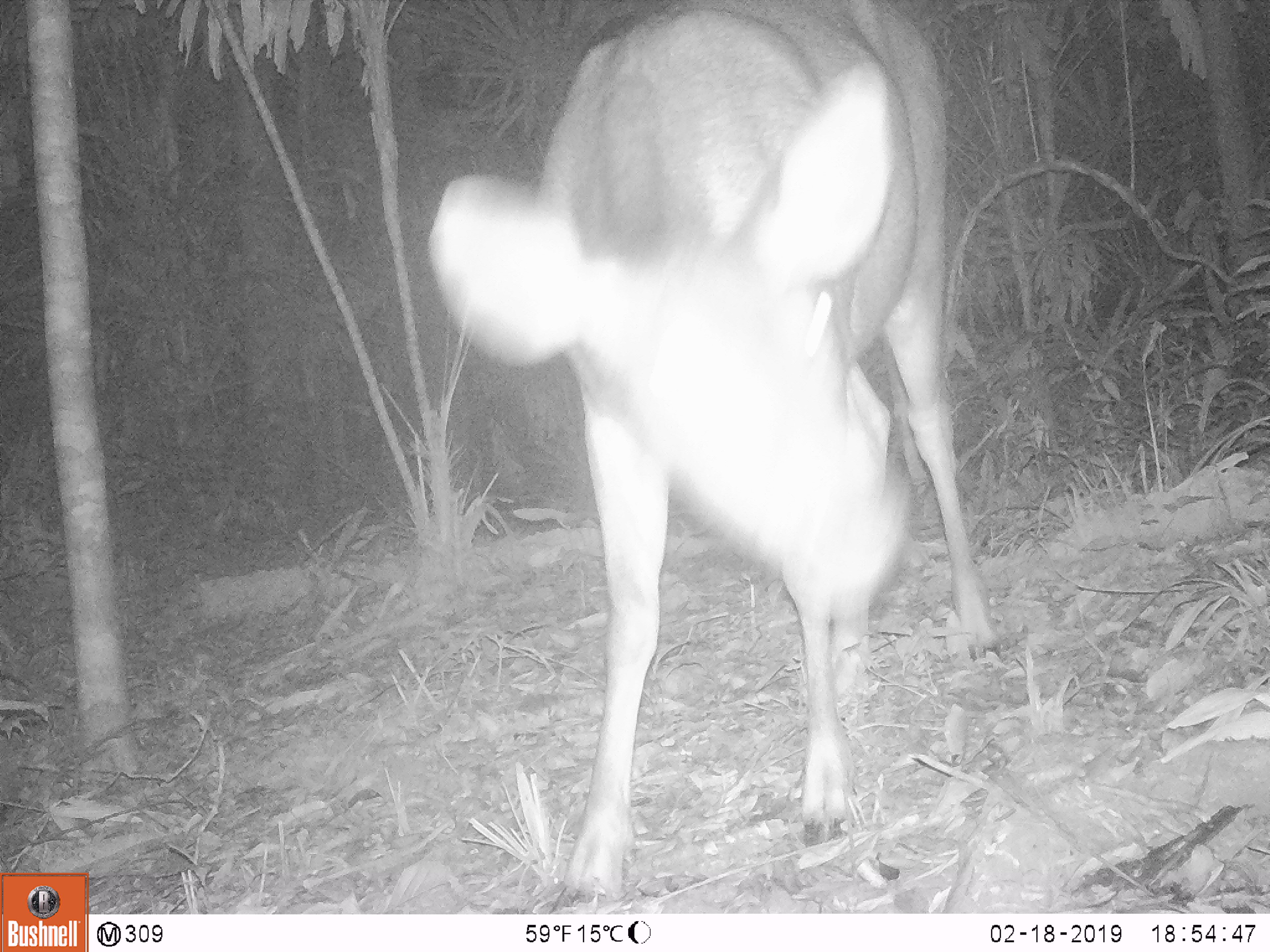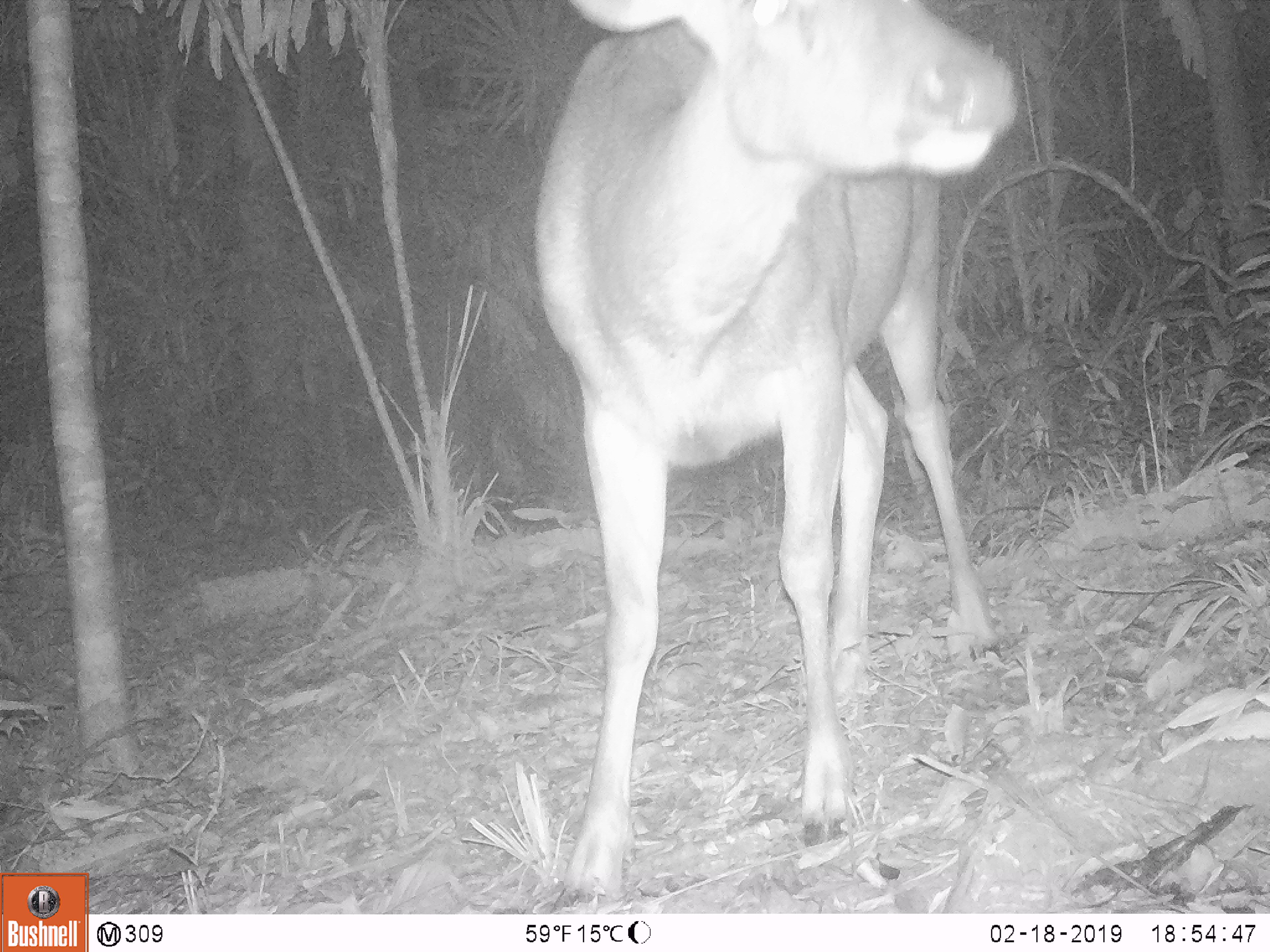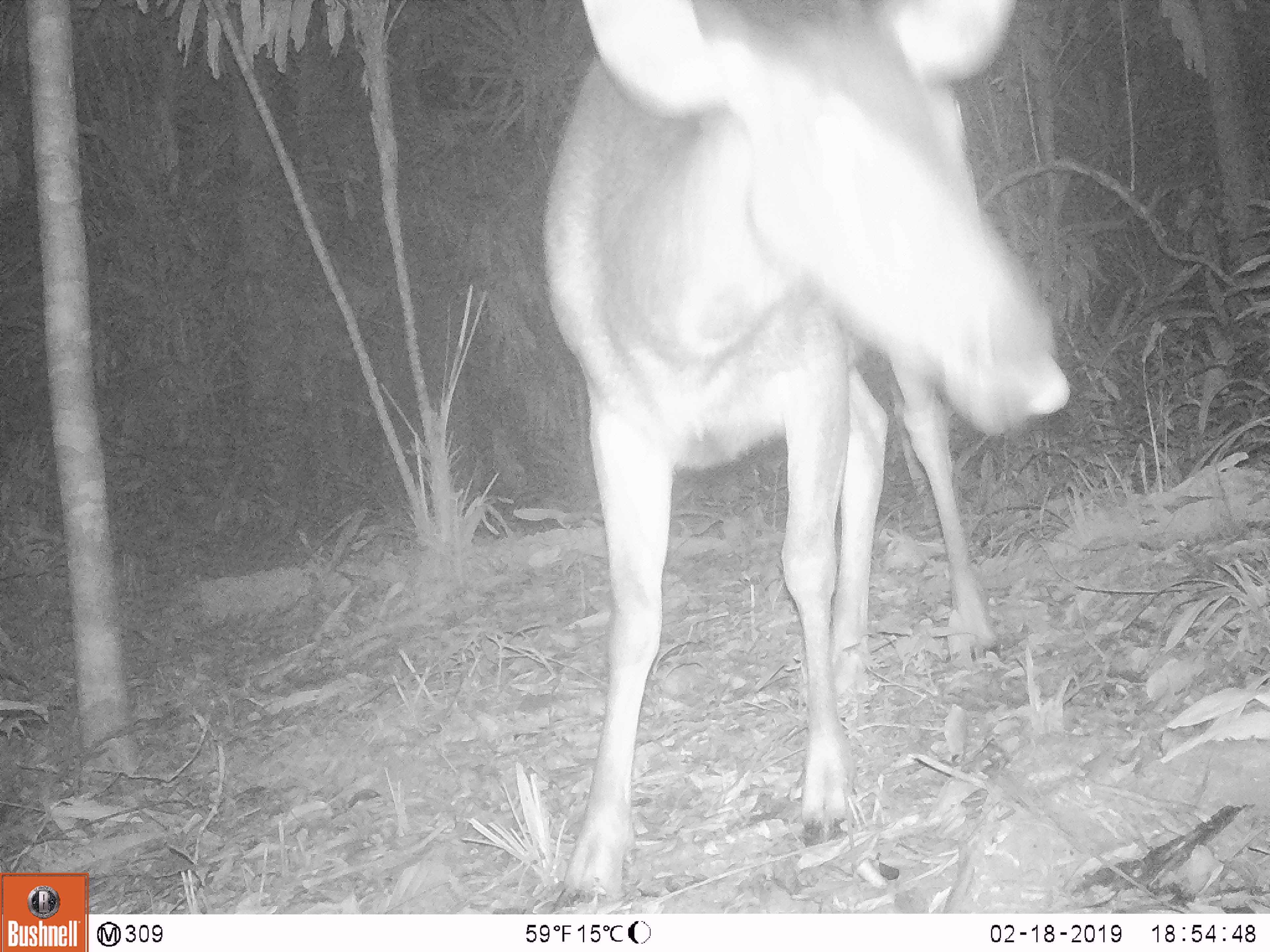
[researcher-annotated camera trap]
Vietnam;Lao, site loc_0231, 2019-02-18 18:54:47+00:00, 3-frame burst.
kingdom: Animalia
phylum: Chordata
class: Mammalia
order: Artiodactyla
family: Cervidae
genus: Rusa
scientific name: Rusa unicolor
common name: sambar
Sambar (Rusa unicolor). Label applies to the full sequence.